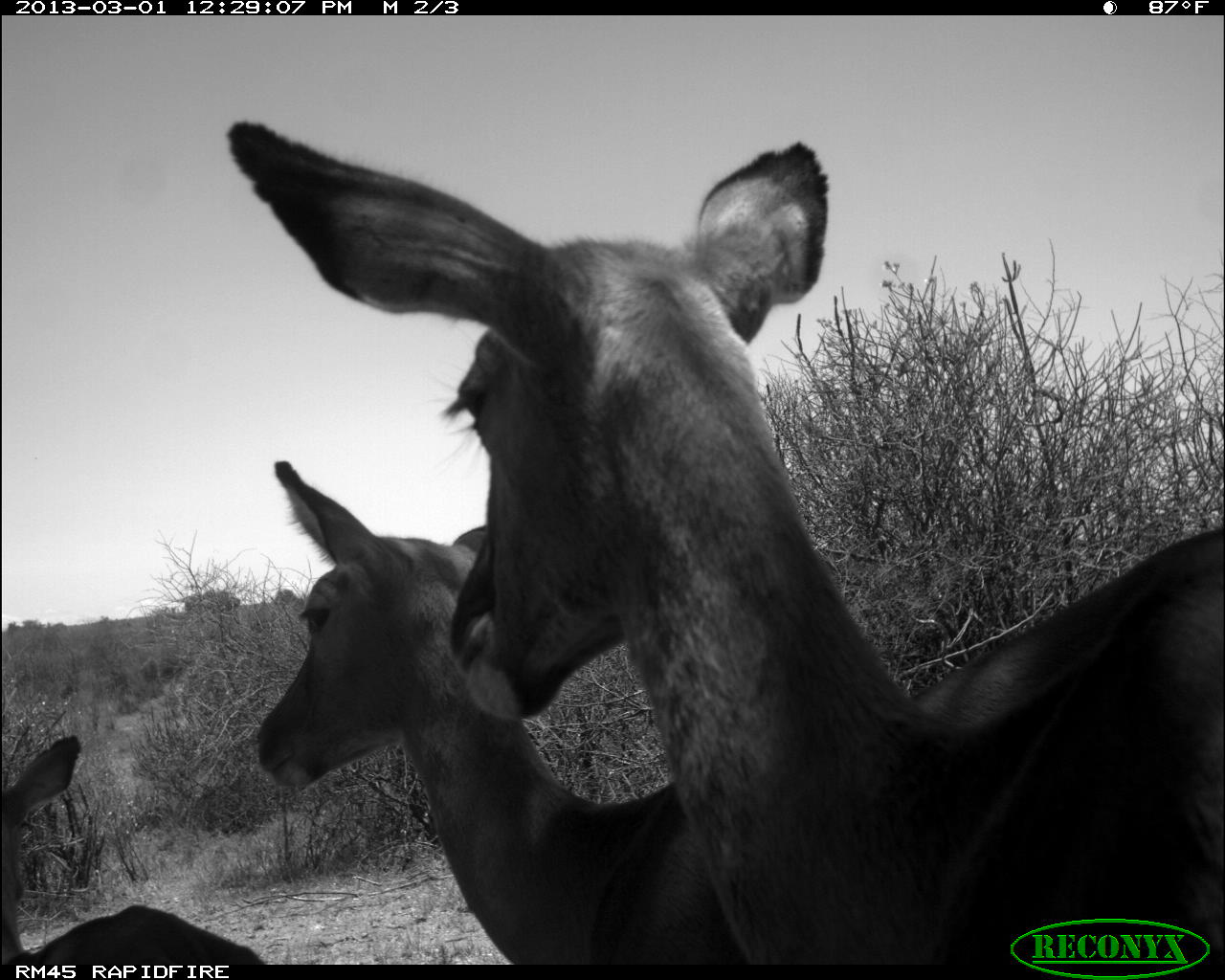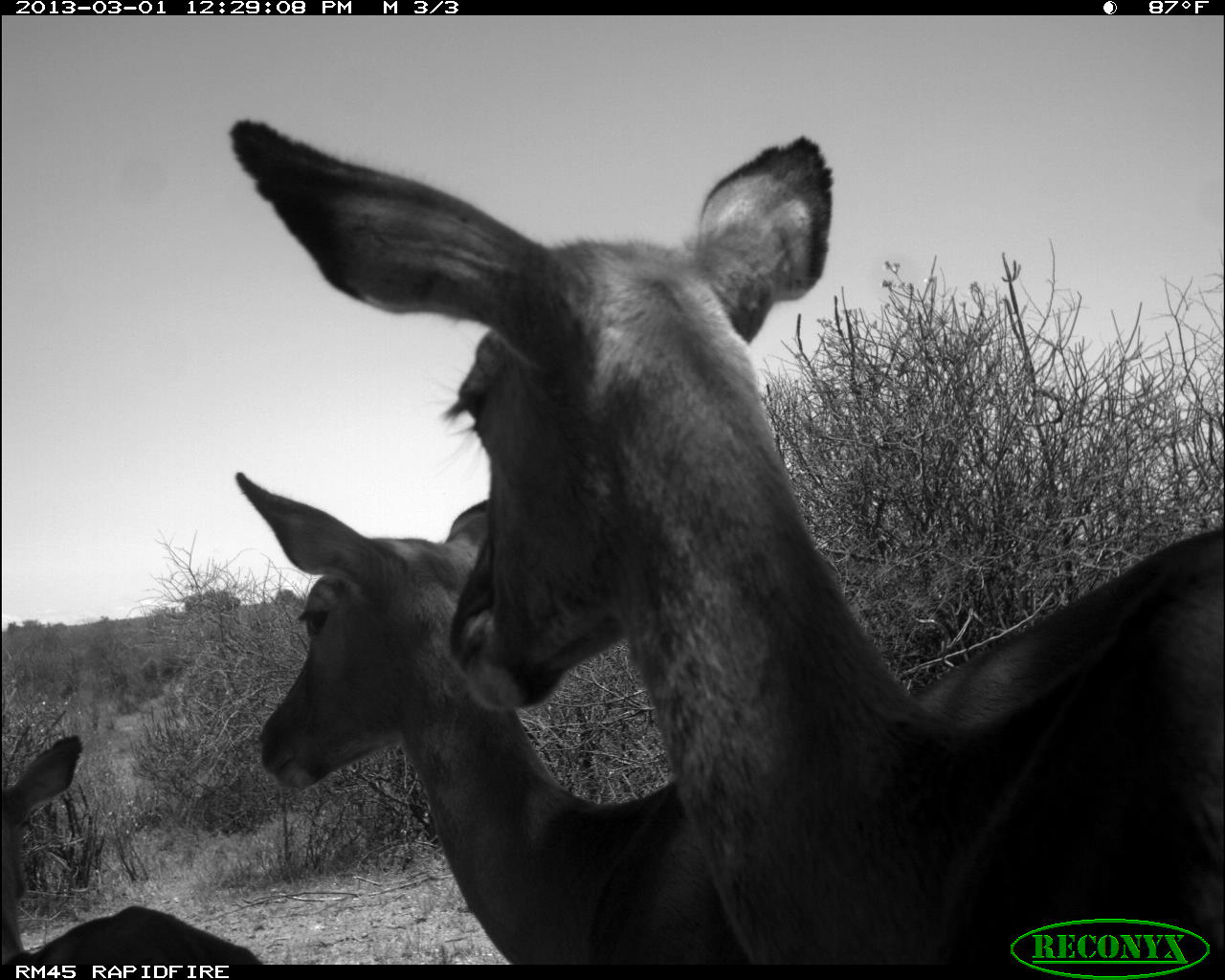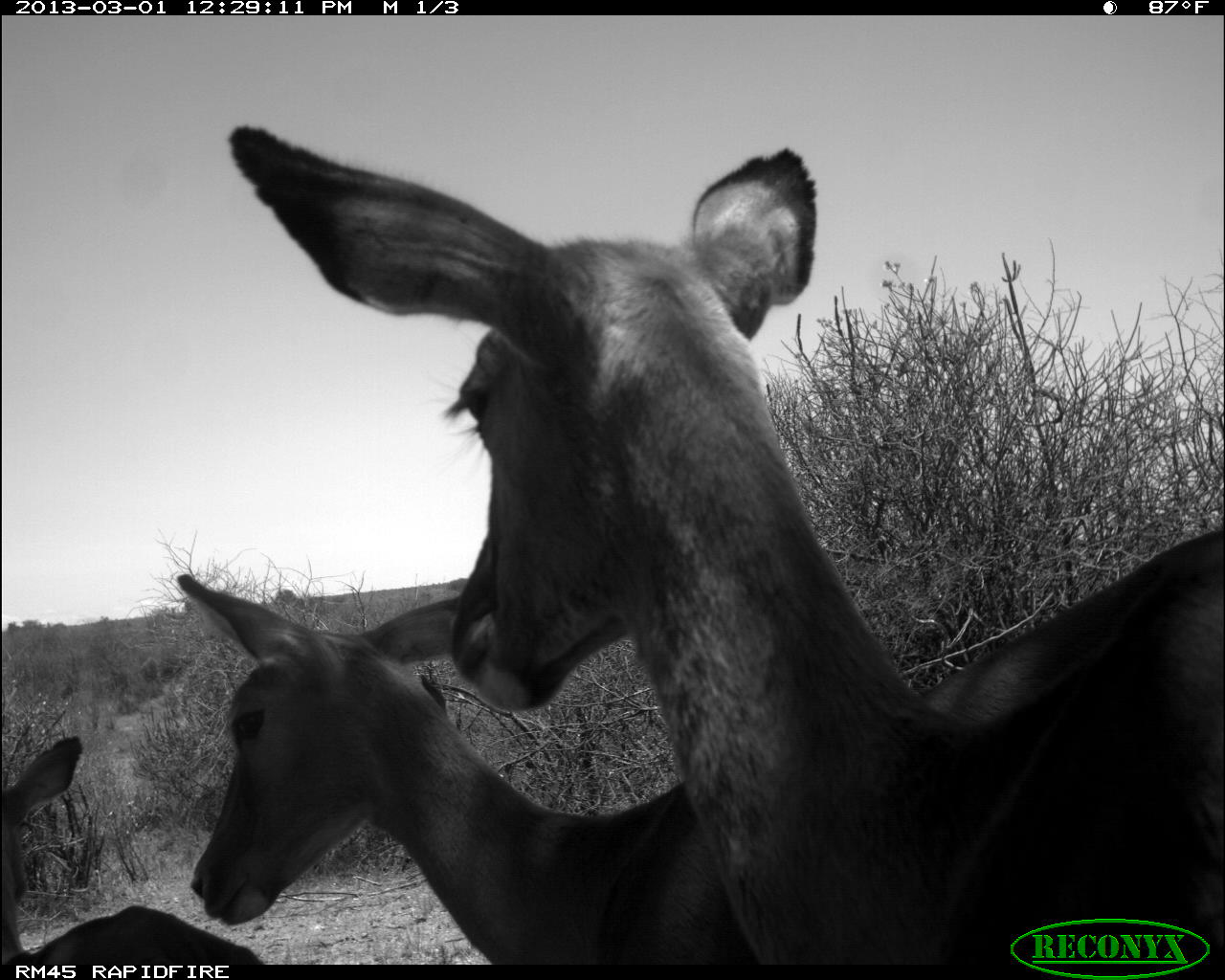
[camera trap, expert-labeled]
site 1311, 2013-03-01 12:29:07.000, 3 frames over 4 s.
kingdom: Animalia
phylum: Chordata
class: Mammalia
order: Artiodactyla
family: Bovidae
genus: Aepyceros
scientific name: Aepyceros melampus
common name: impala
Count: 3.